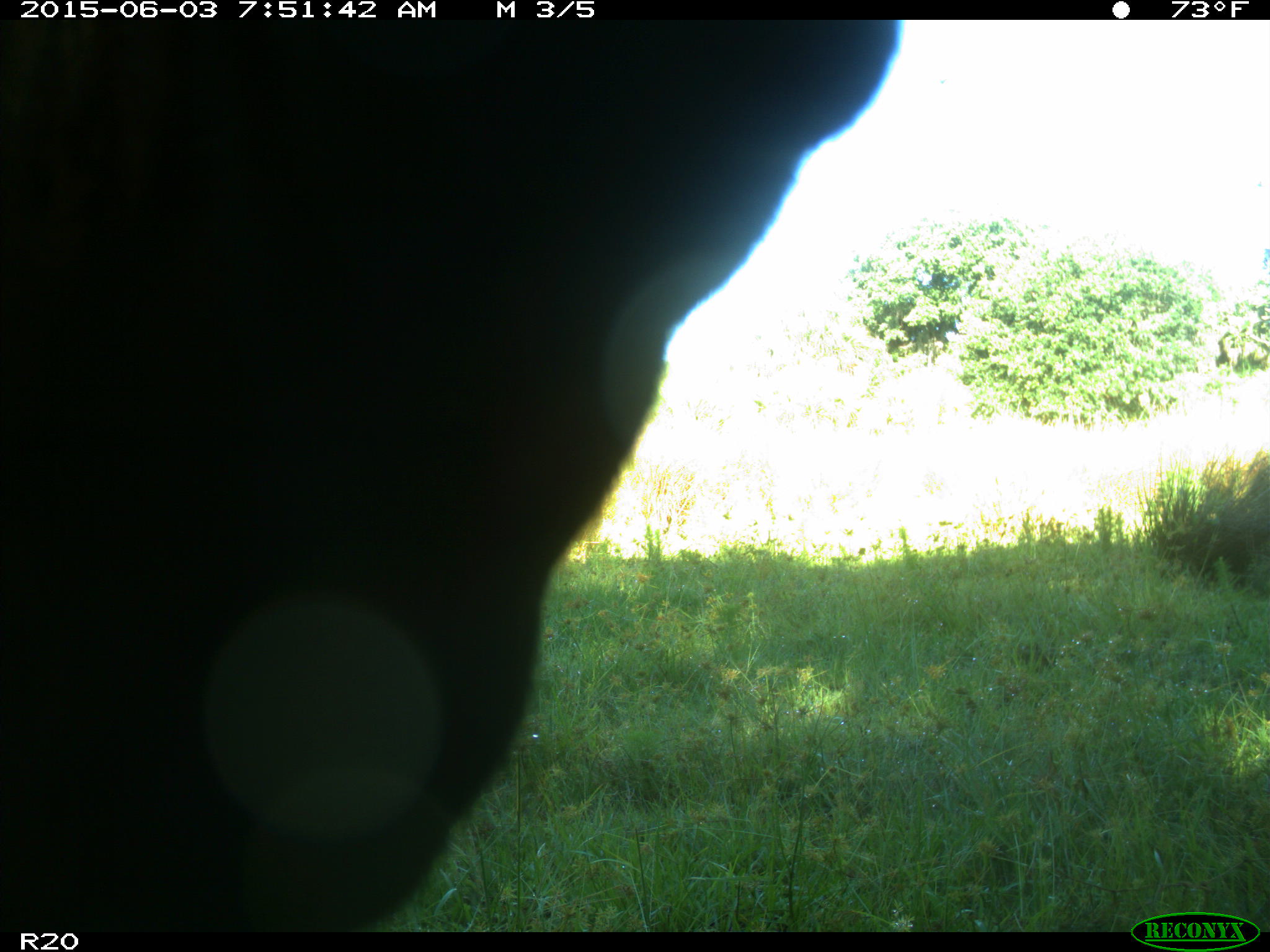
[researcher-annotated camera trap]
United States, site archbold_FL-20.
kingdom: Animalia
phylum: Chordata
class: Mammalia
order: Artiodactyla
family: Bovidae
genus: Bos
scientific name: Bos taurus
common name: domestic cow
Bos taurus (domestic cow).